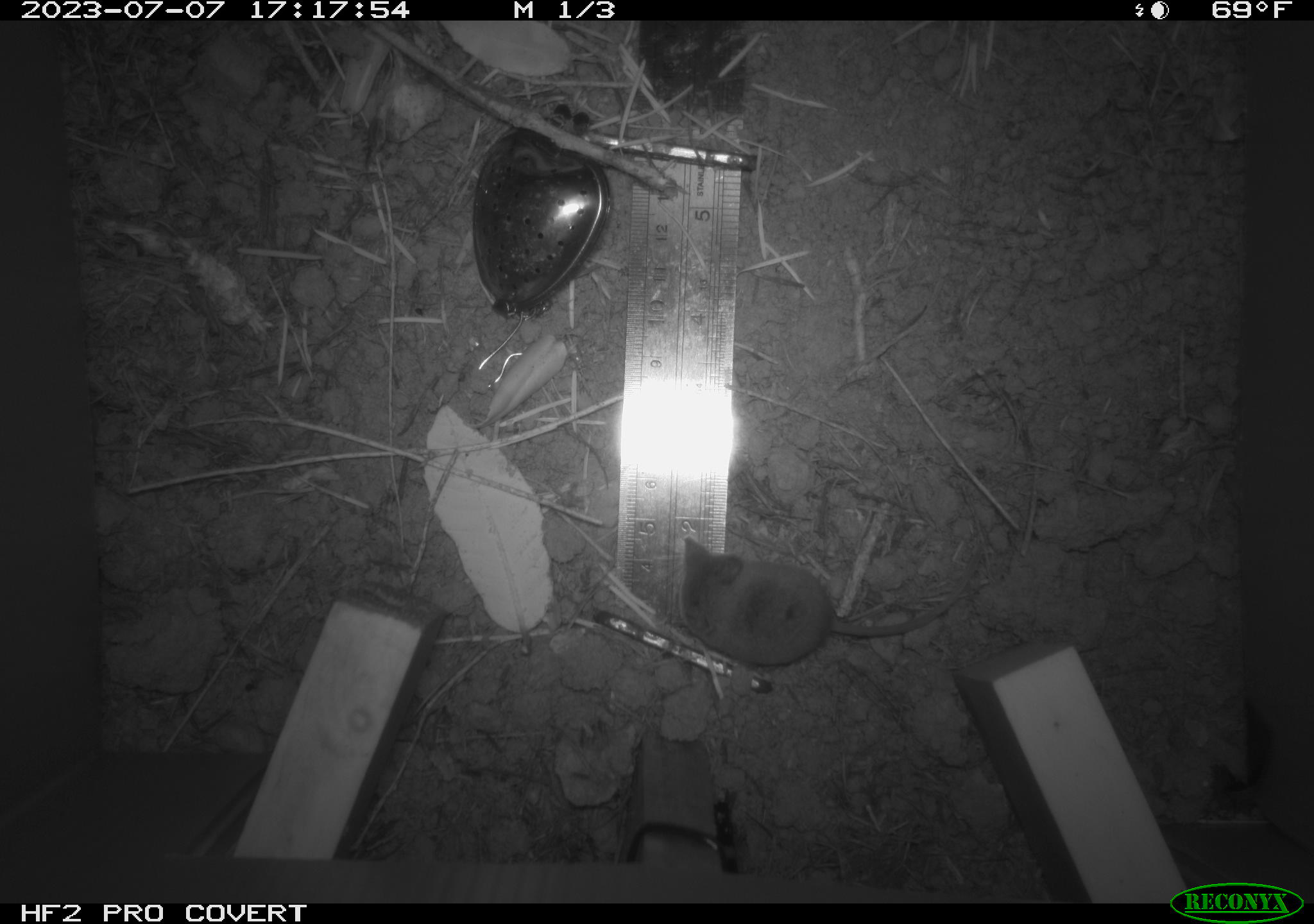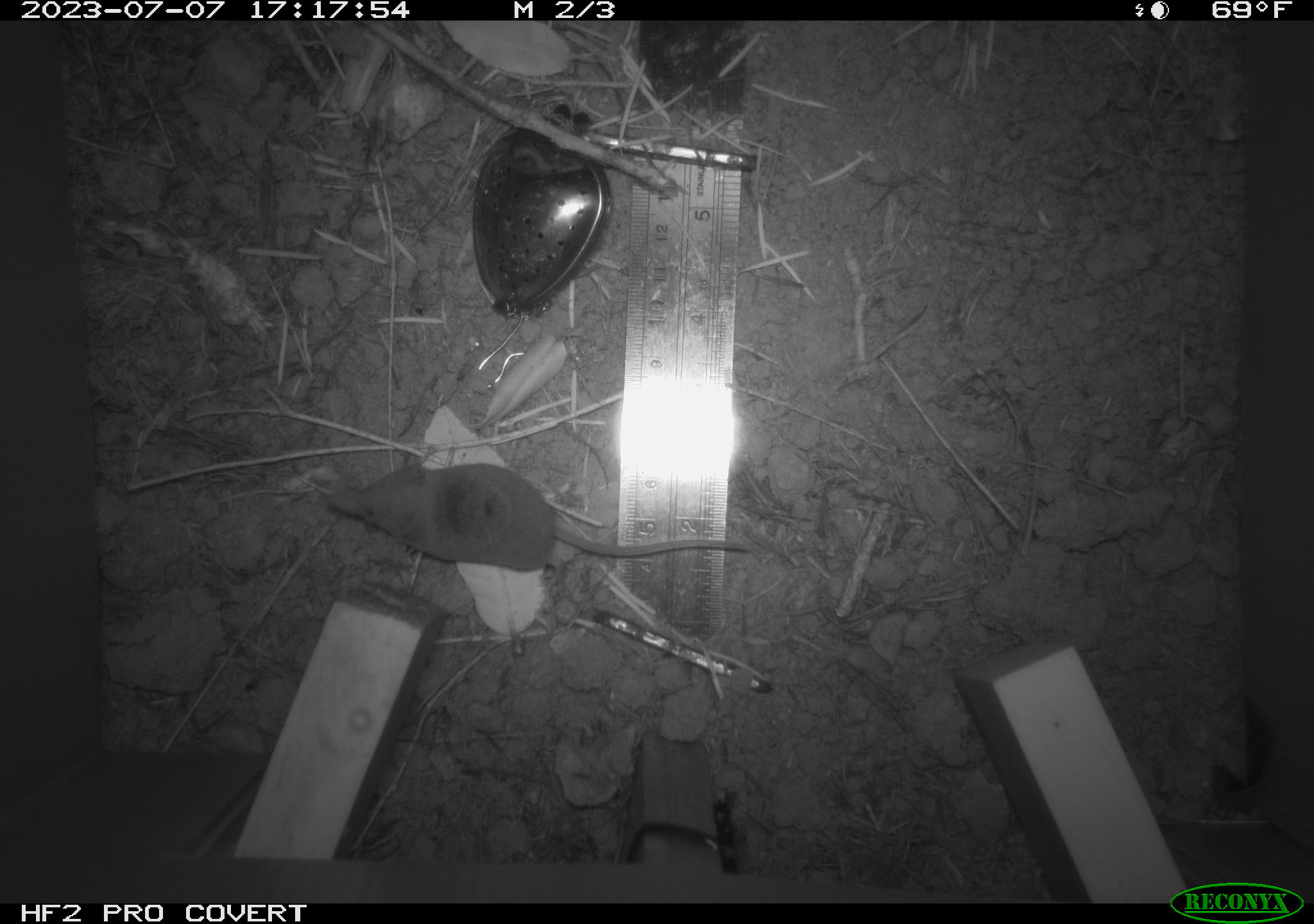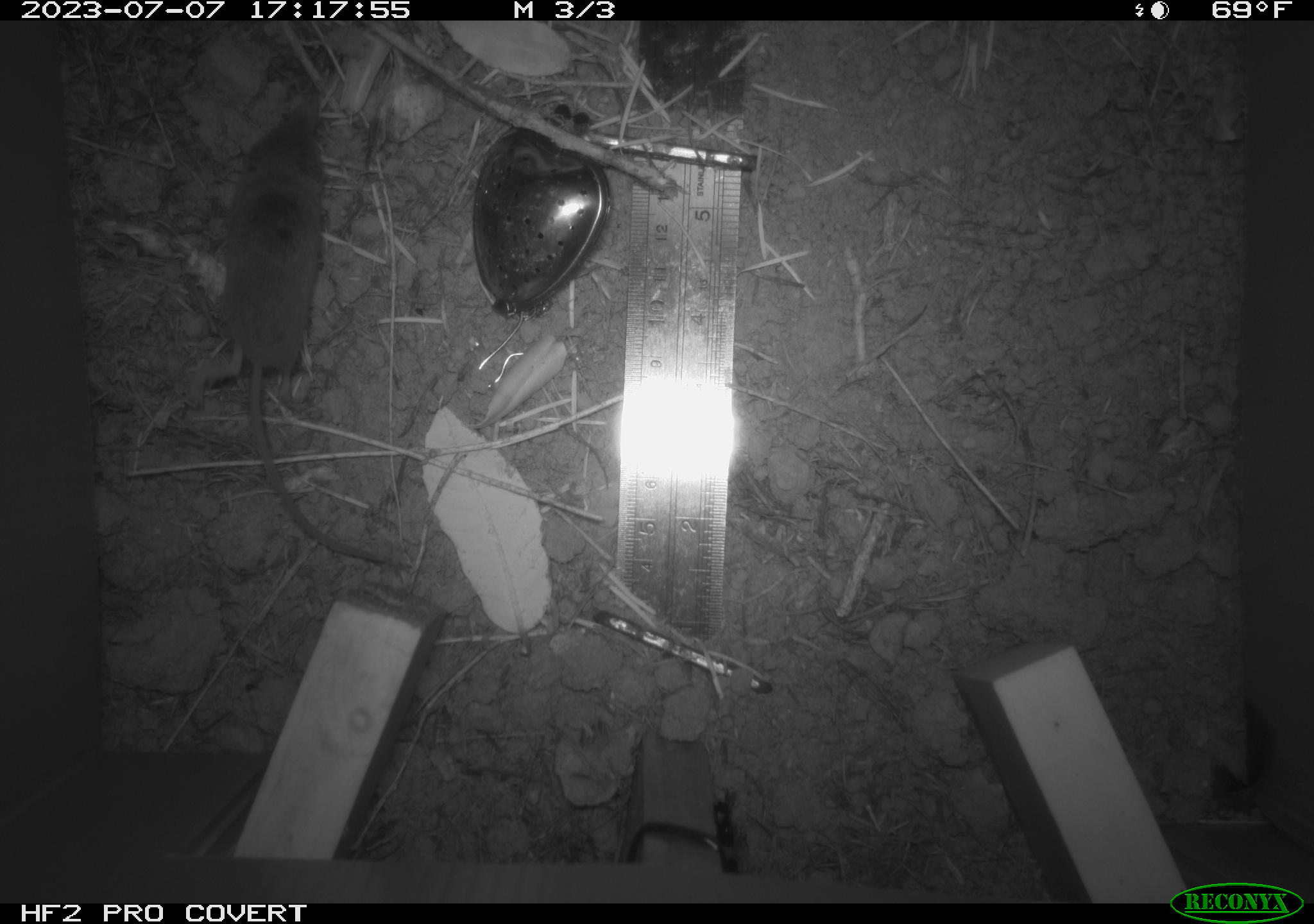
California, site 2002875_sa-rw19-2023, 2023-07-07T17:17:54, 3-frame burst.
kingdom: Animalia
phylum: Chordata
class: Mammalia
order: Eulipotyphla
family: Soricidae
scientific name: Soricidae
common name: shrews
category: soricidae family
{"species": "soricidae family (shrews) (Soricidae)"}